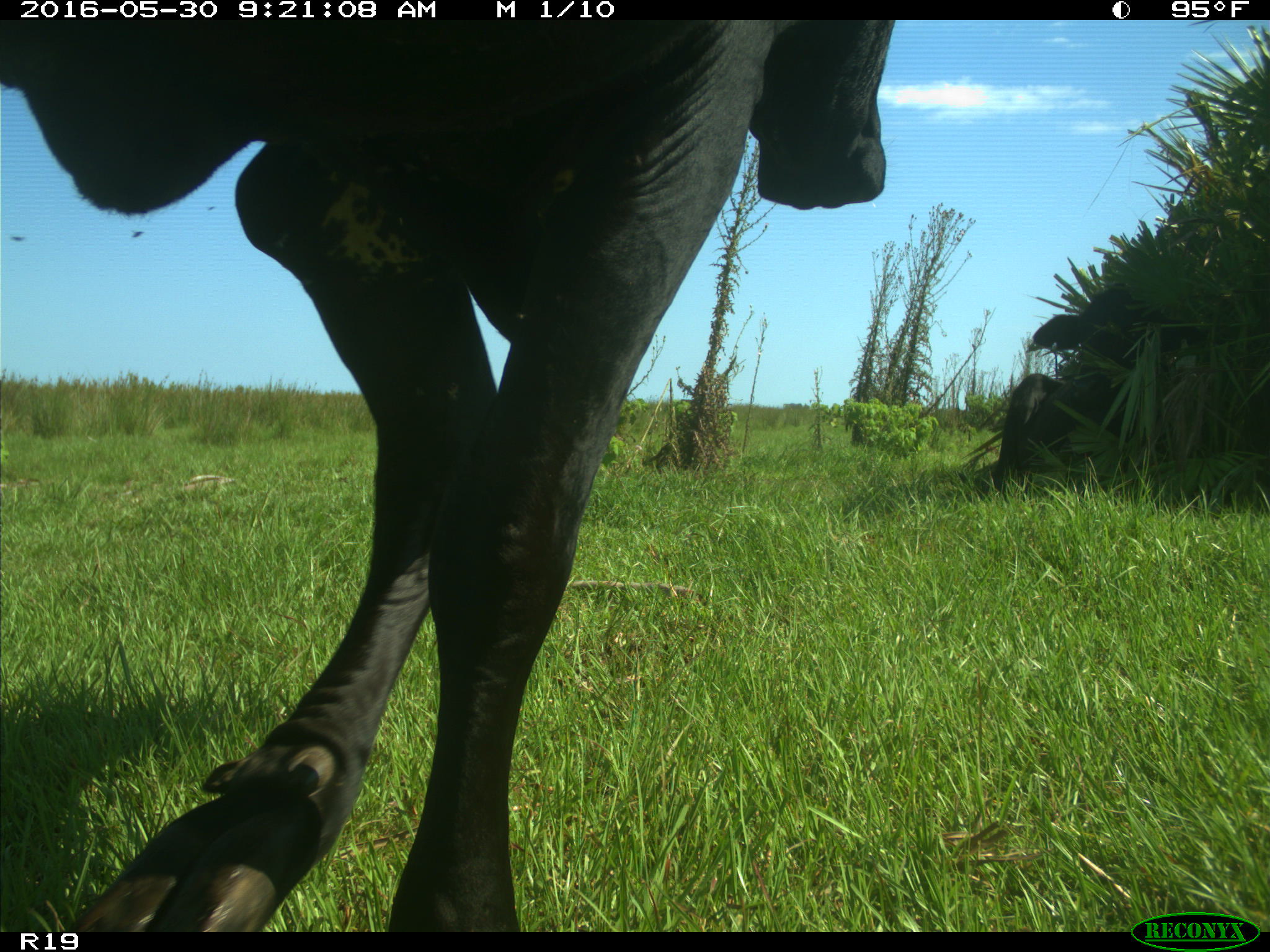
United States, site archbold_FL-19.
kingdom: Animalia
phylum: Chordata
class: Mammalia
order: Artiodactyla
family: Bovidae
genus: Bos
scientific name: Bos taurus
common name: domestic cow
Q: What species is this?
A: Bos taurus (domestic cow).